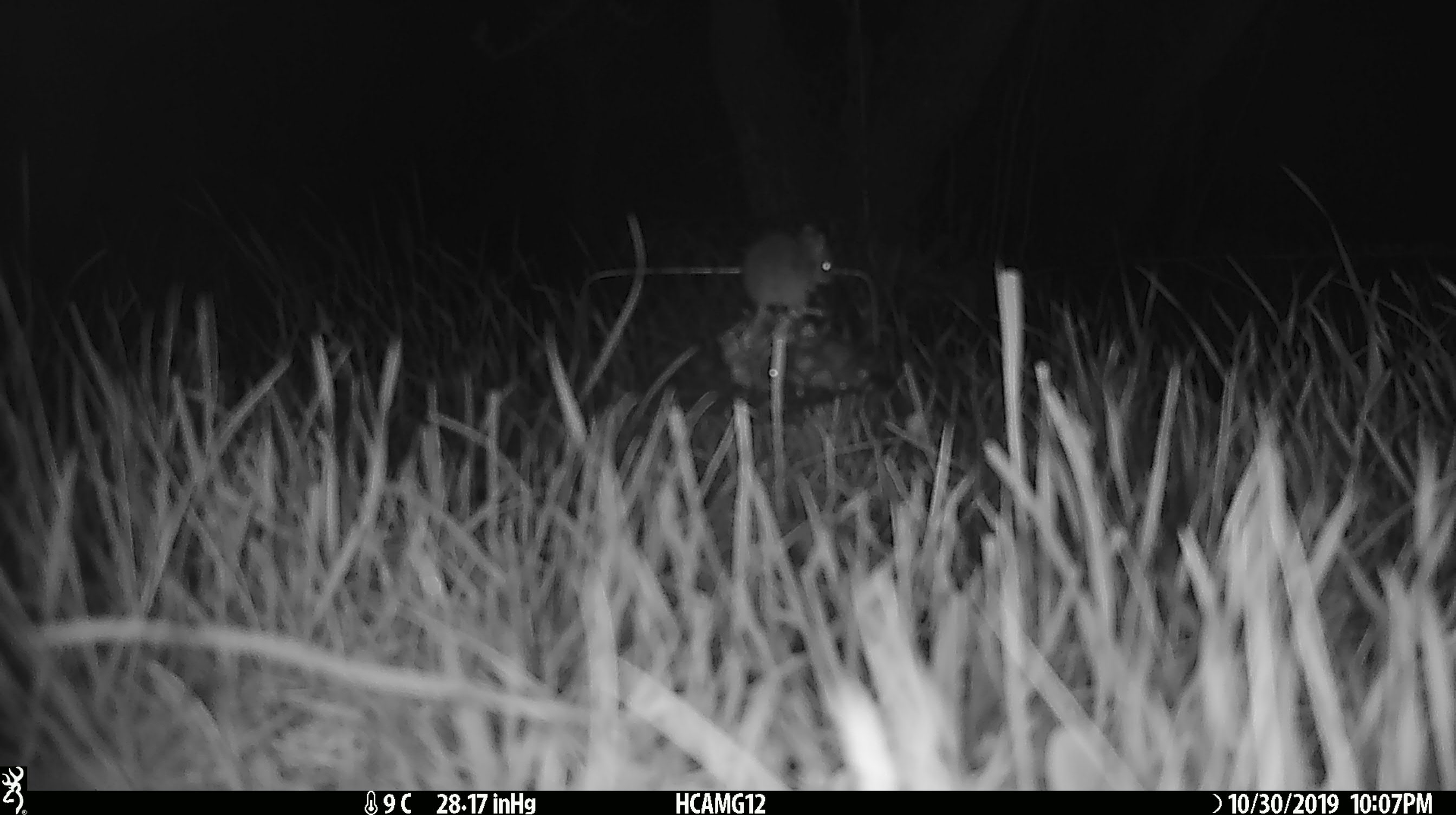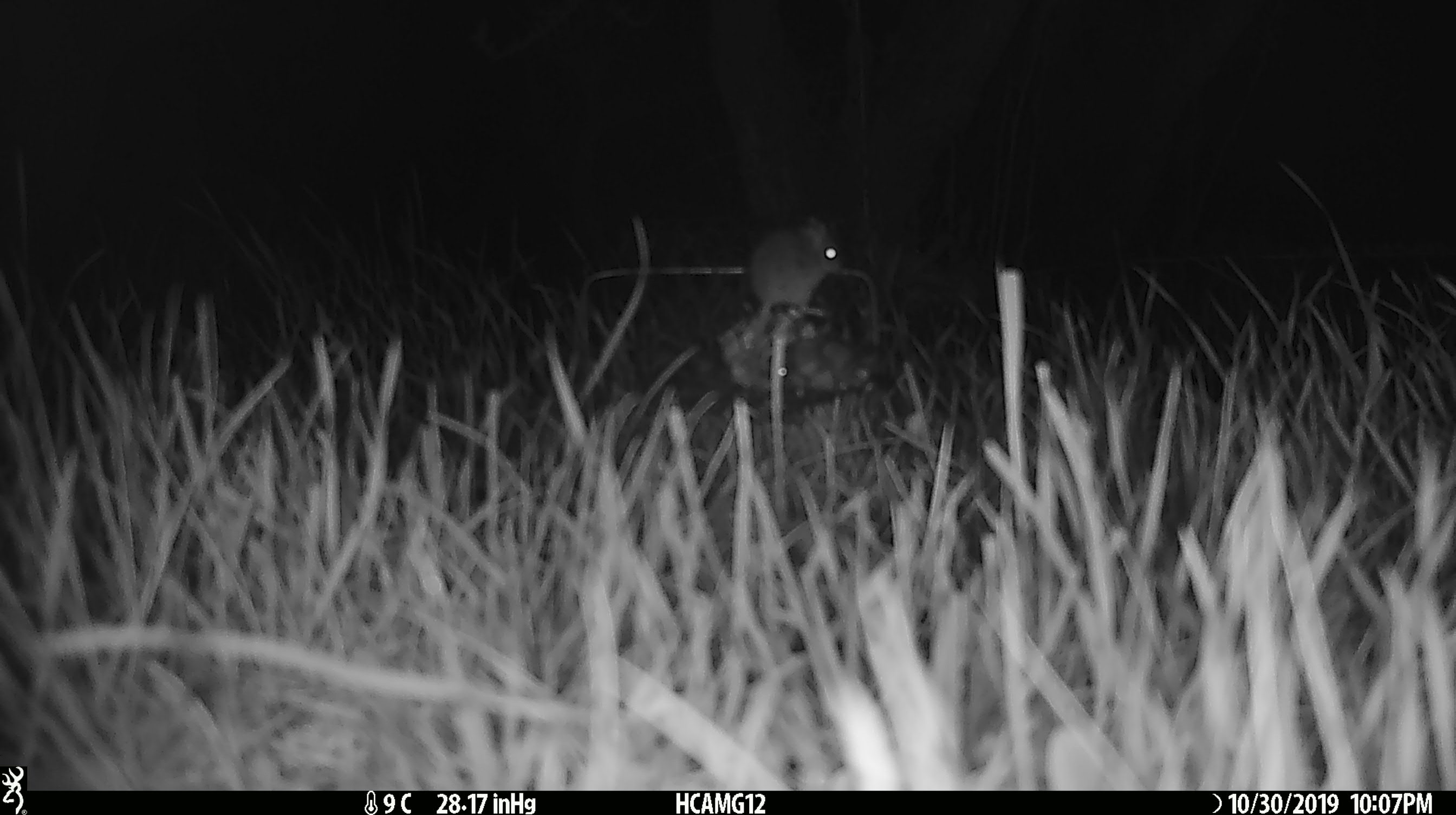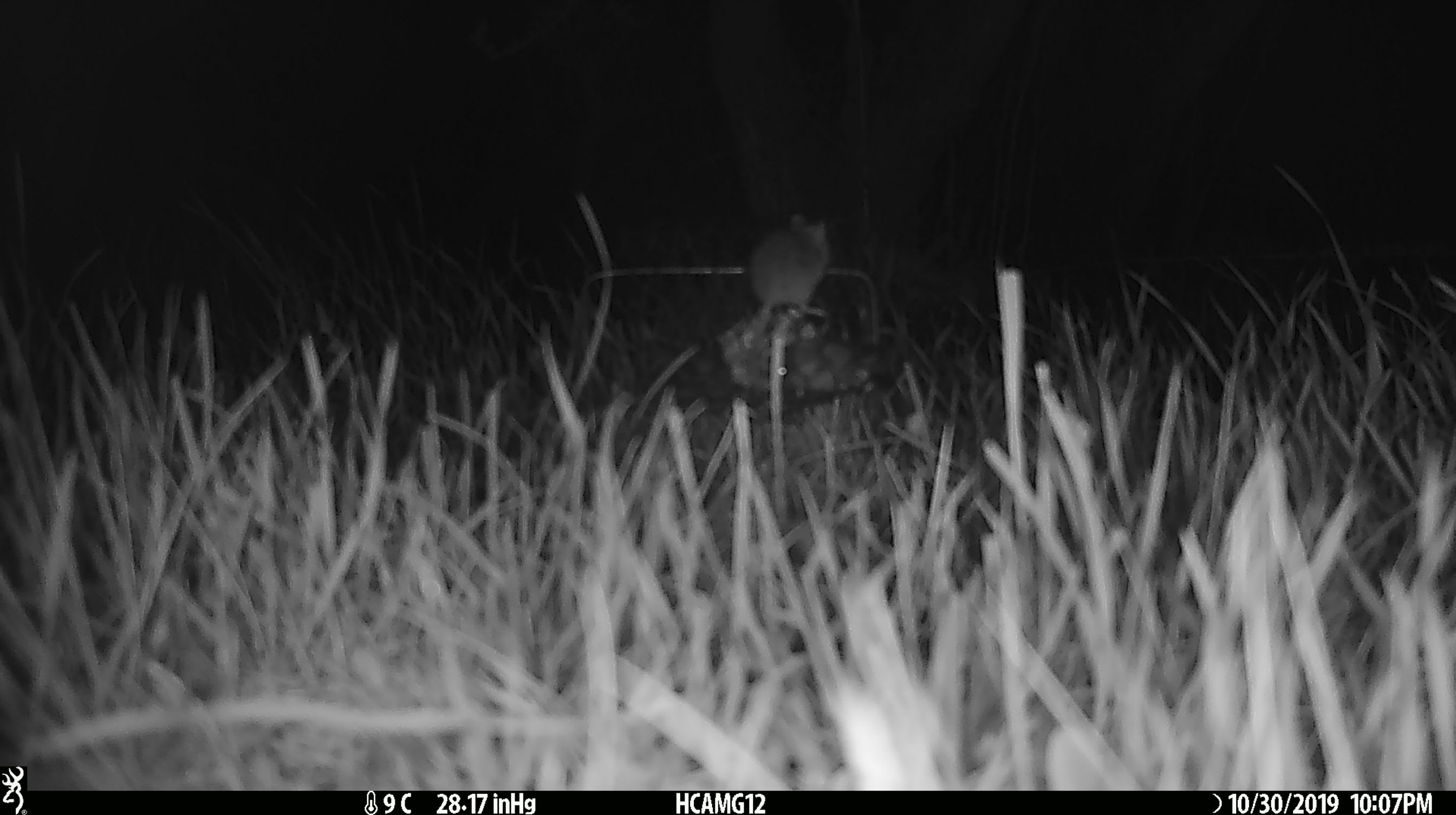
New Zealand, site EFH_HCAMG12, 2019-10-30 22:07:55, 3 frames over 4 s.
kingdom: Animalia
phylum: Chordata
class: Mammalia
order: Rodentia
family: Muridae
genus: Mus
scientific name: Mus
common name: mouse